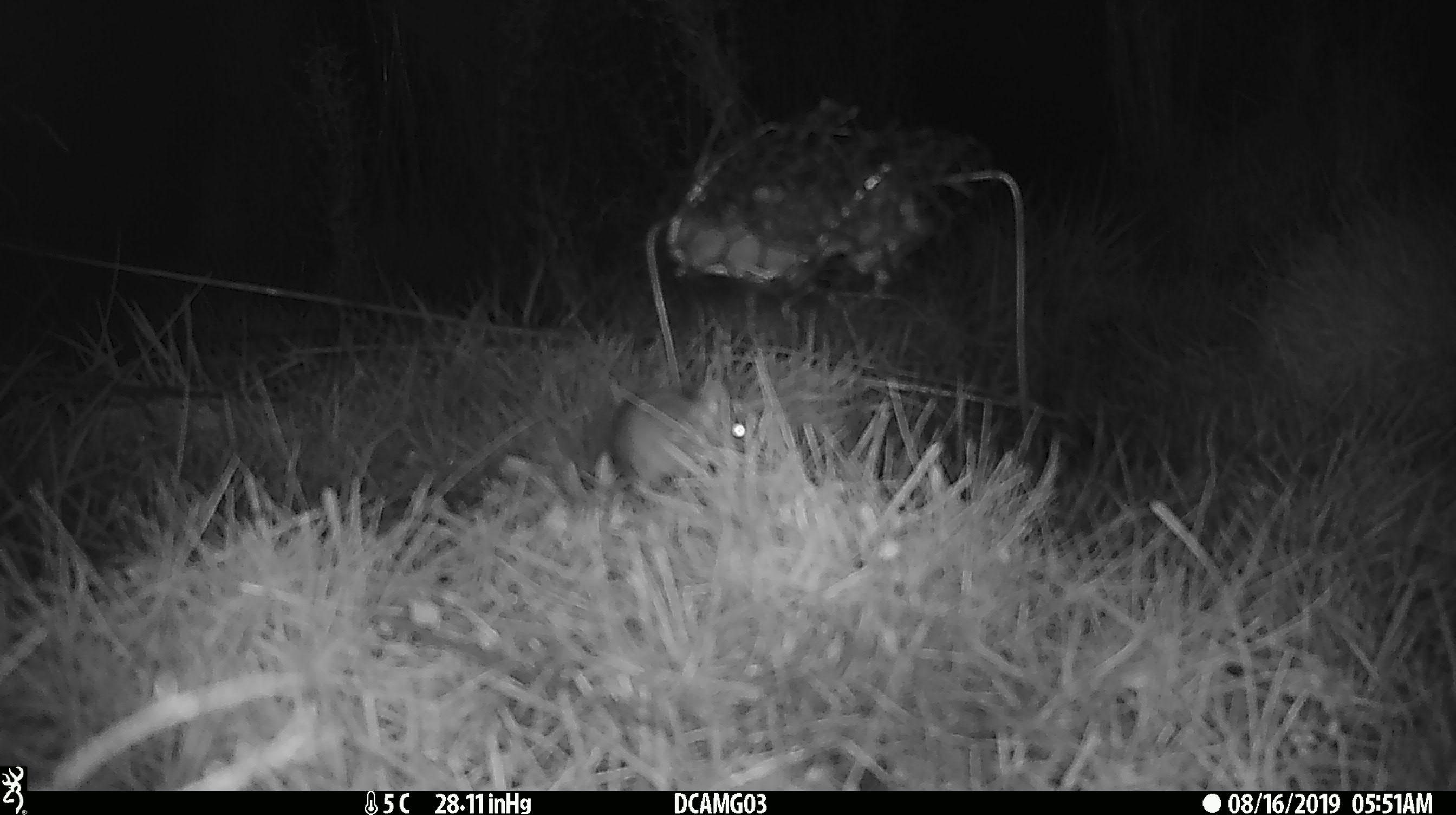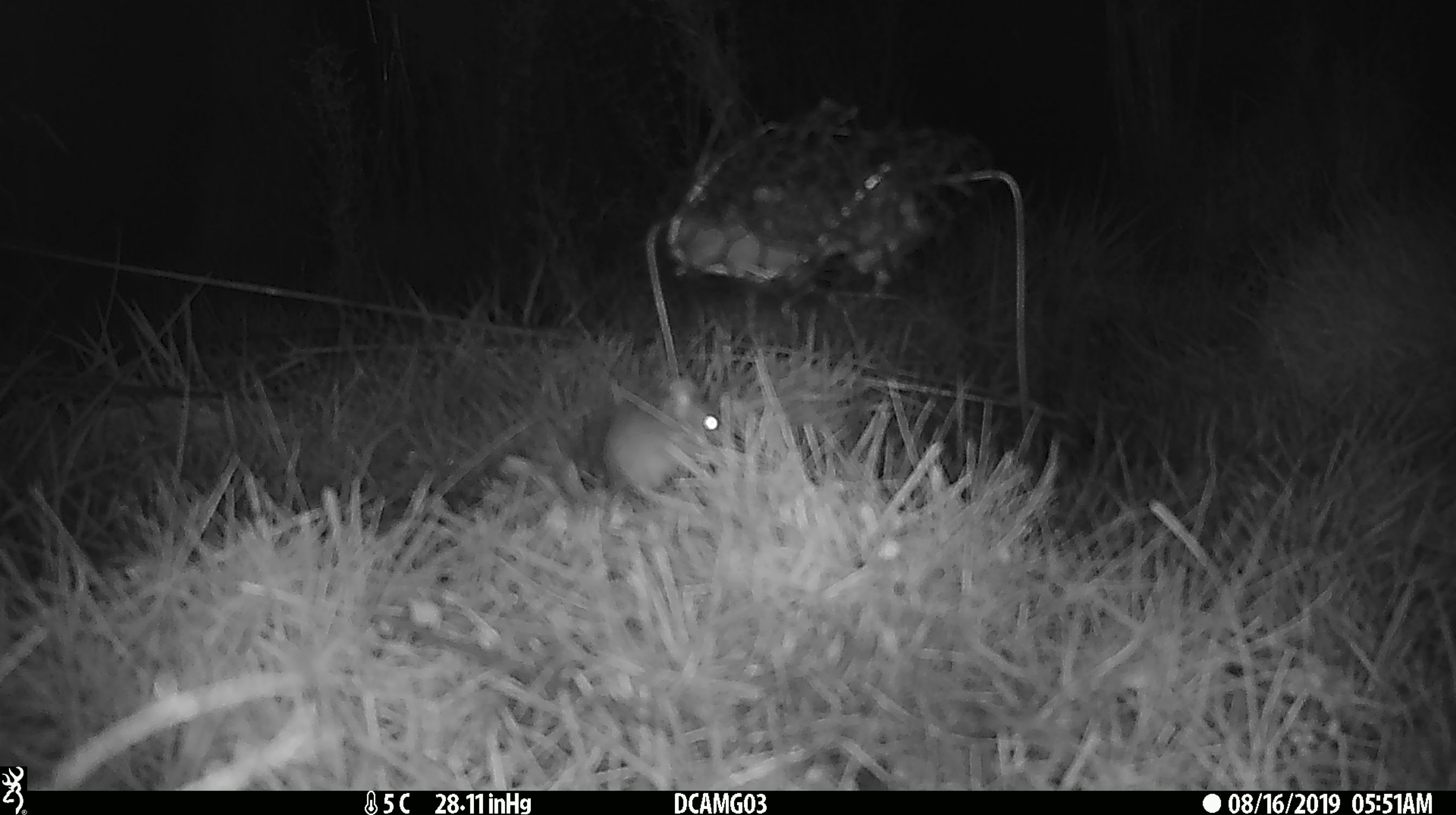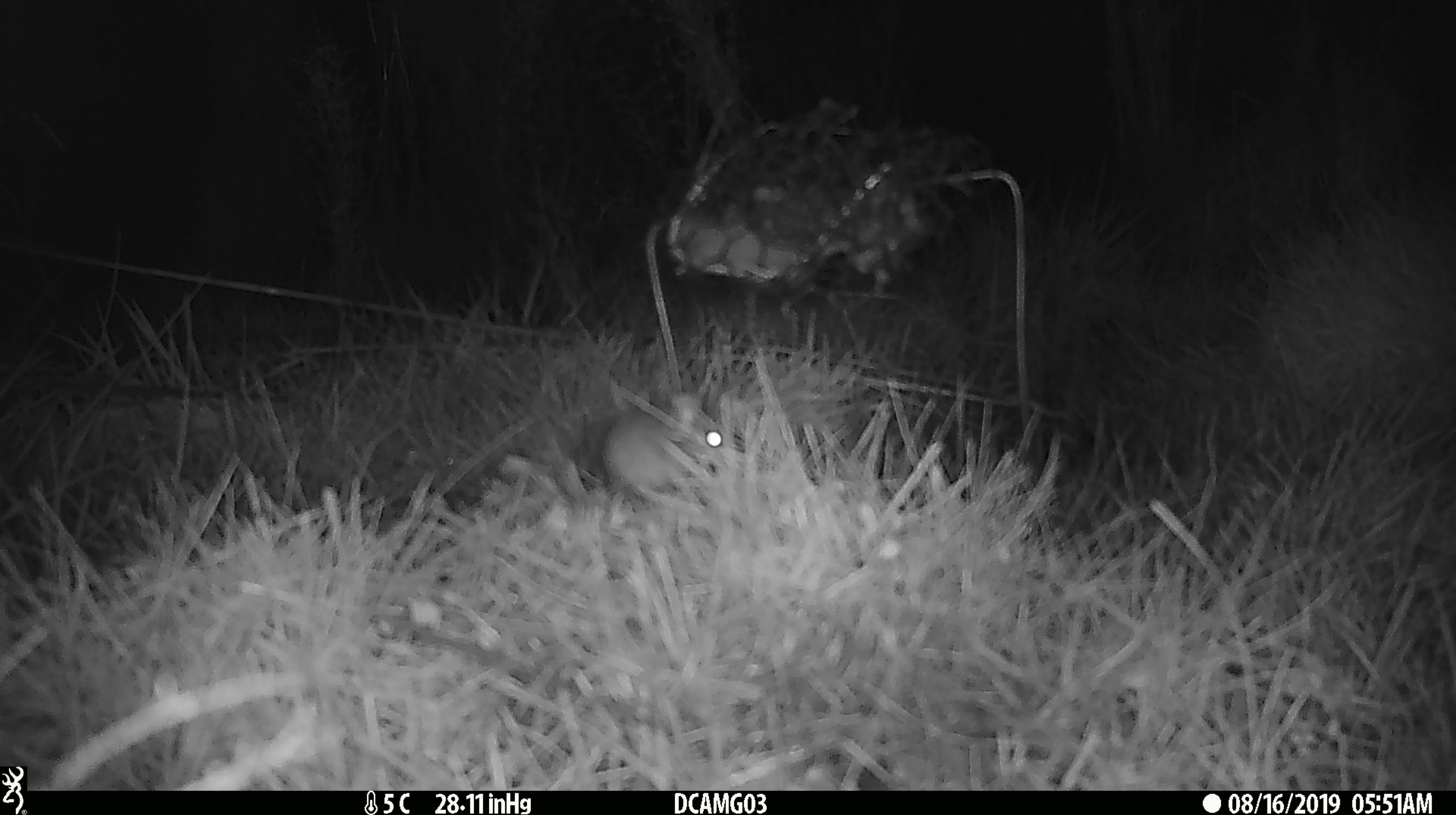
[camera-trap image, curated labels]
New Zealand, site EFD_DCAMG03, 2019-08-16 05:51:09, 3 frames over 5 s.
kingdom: Animalia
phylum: Chordata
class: Mammalia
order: Rodentia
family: Muridae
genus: Mus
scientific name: Mus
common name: mouse